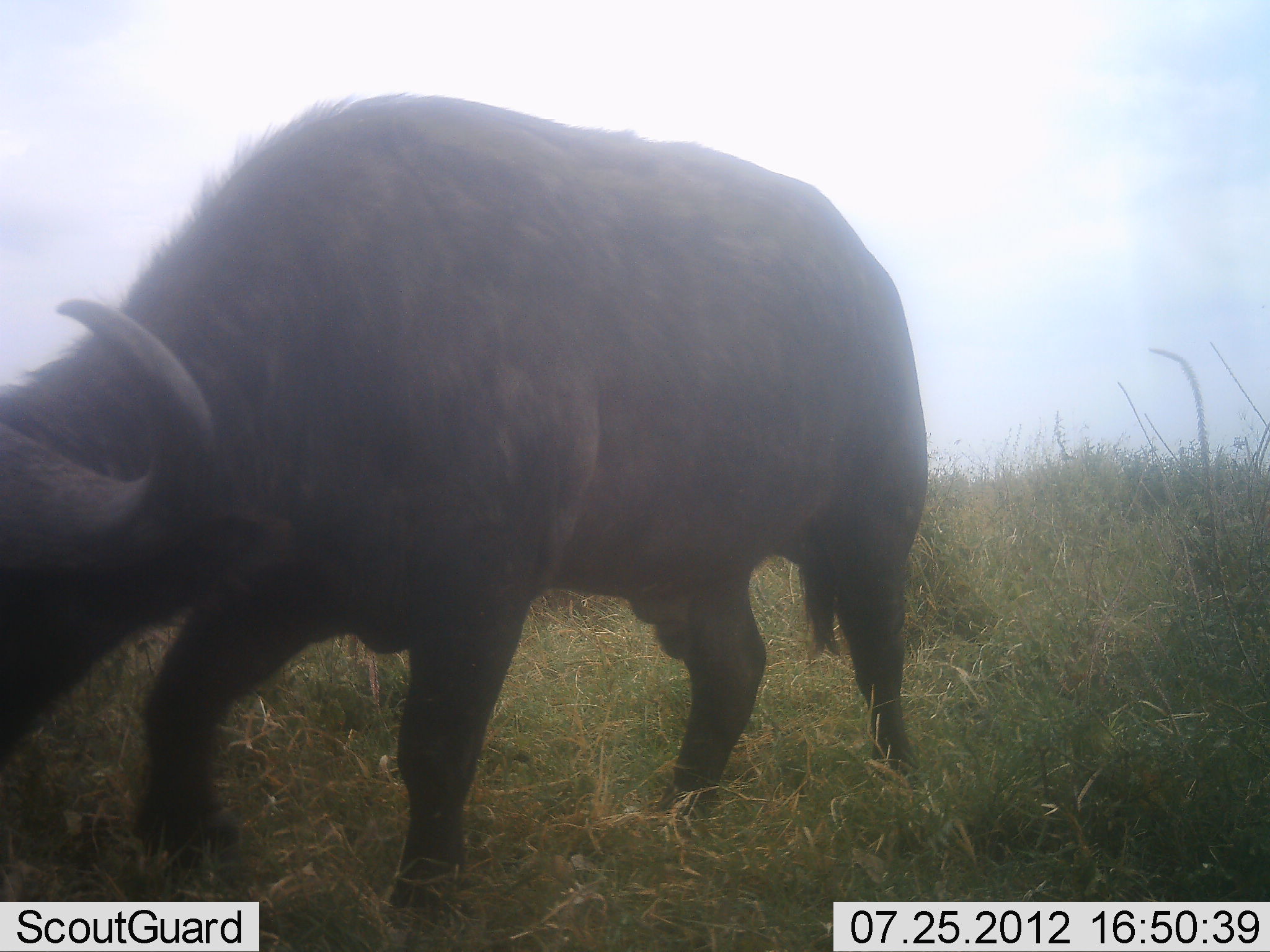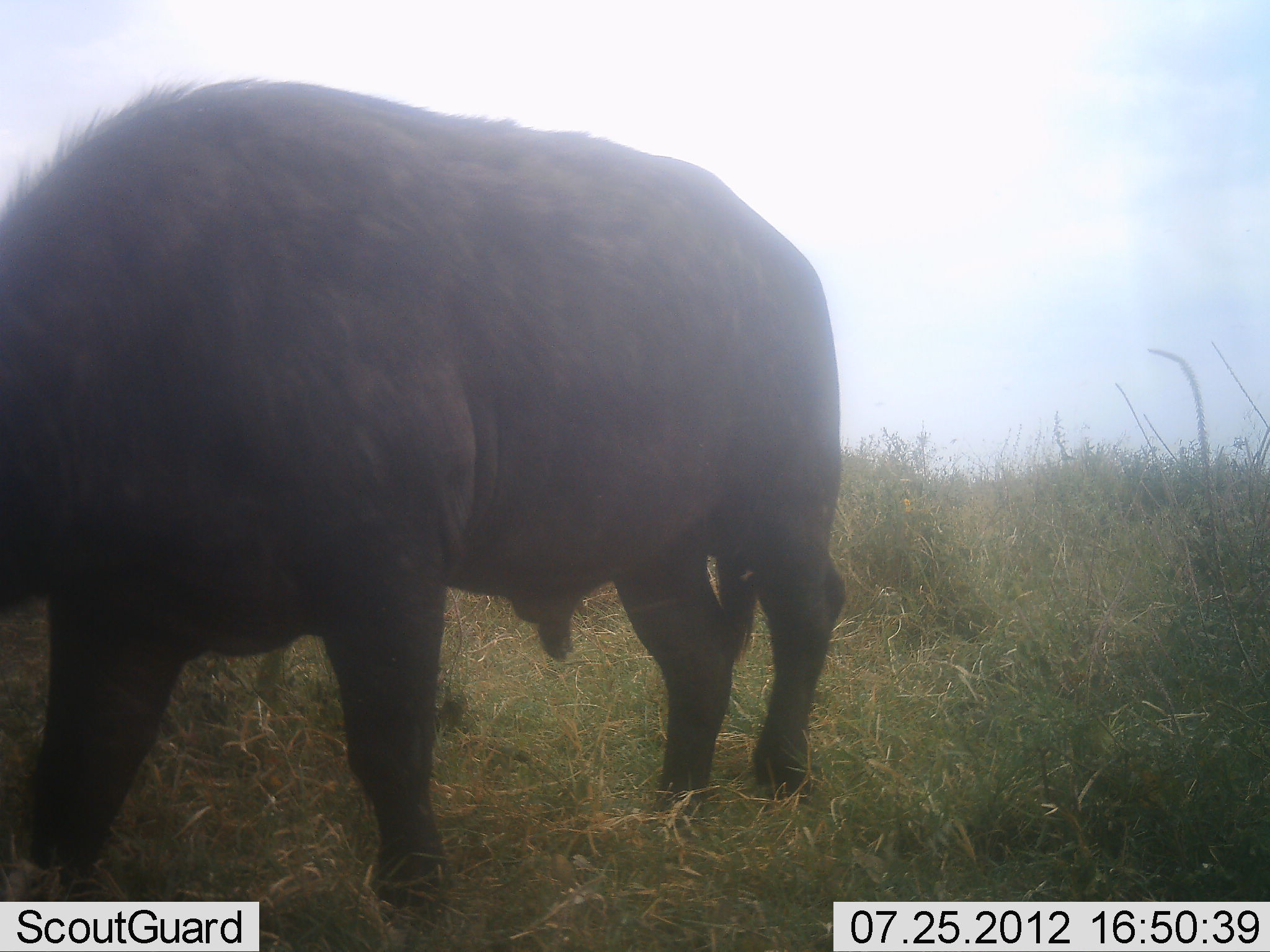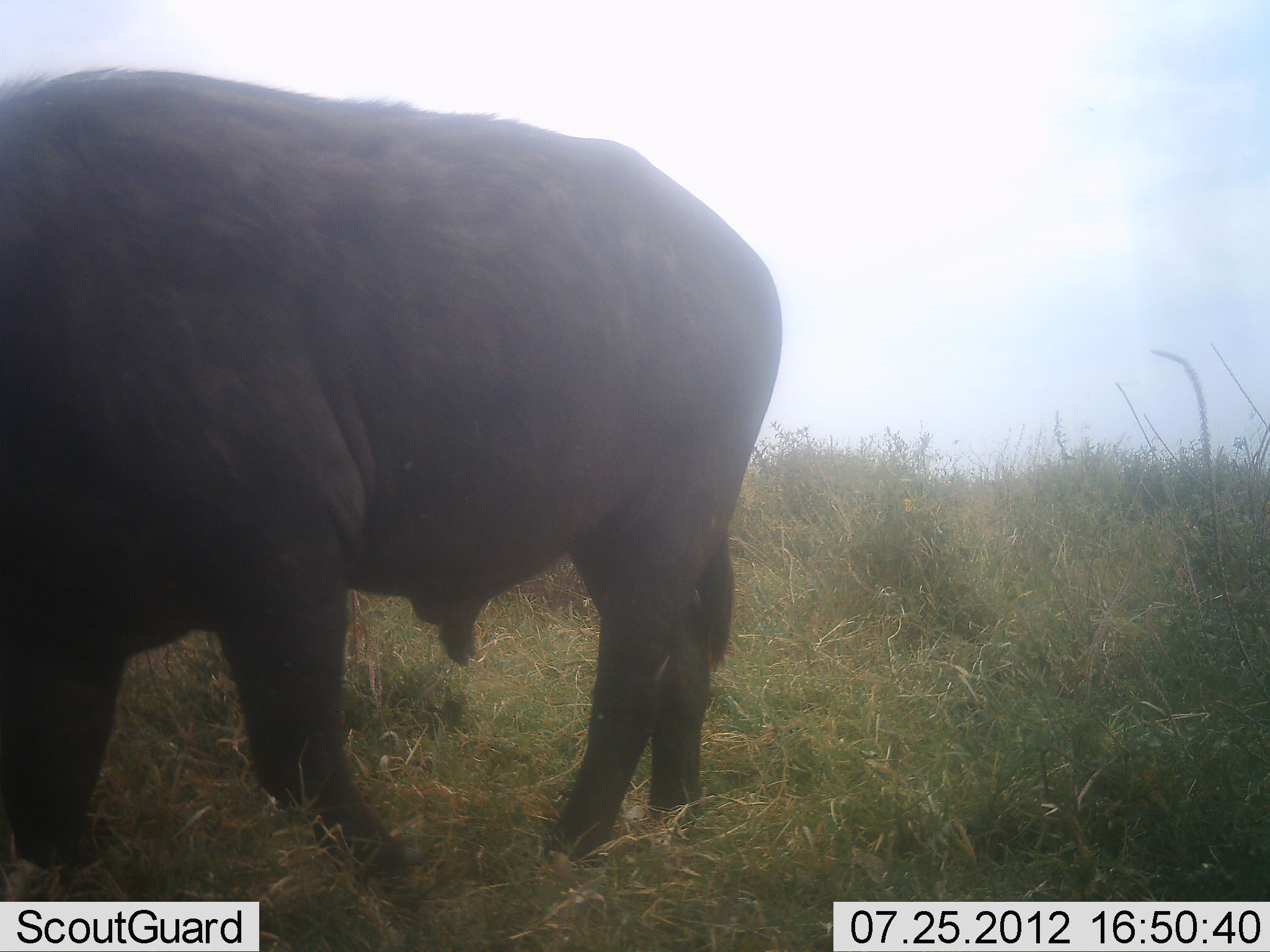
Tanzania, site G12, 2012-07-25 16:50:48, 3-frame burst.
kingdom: Animalia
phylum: Chordata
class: Mammalia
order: Artiodactyla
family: Bovidae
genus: Syncerus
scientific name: Syncerus caffer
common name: cape buffalo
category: buffalo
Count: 1.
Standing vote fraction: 20%.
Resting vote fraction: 0%.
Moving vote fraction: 70%.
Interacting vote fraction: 0%.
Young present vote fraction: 10%.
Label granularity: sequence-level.